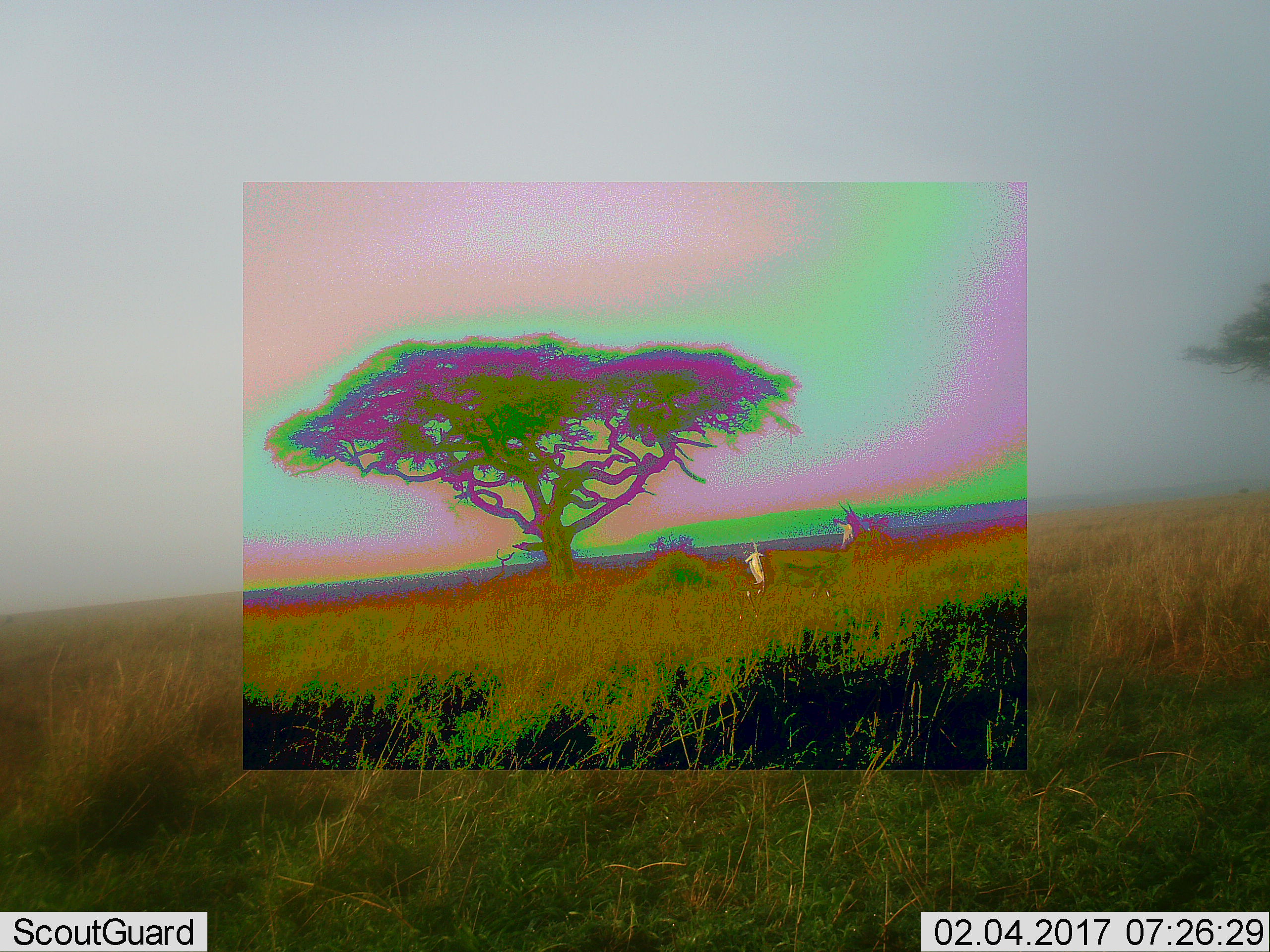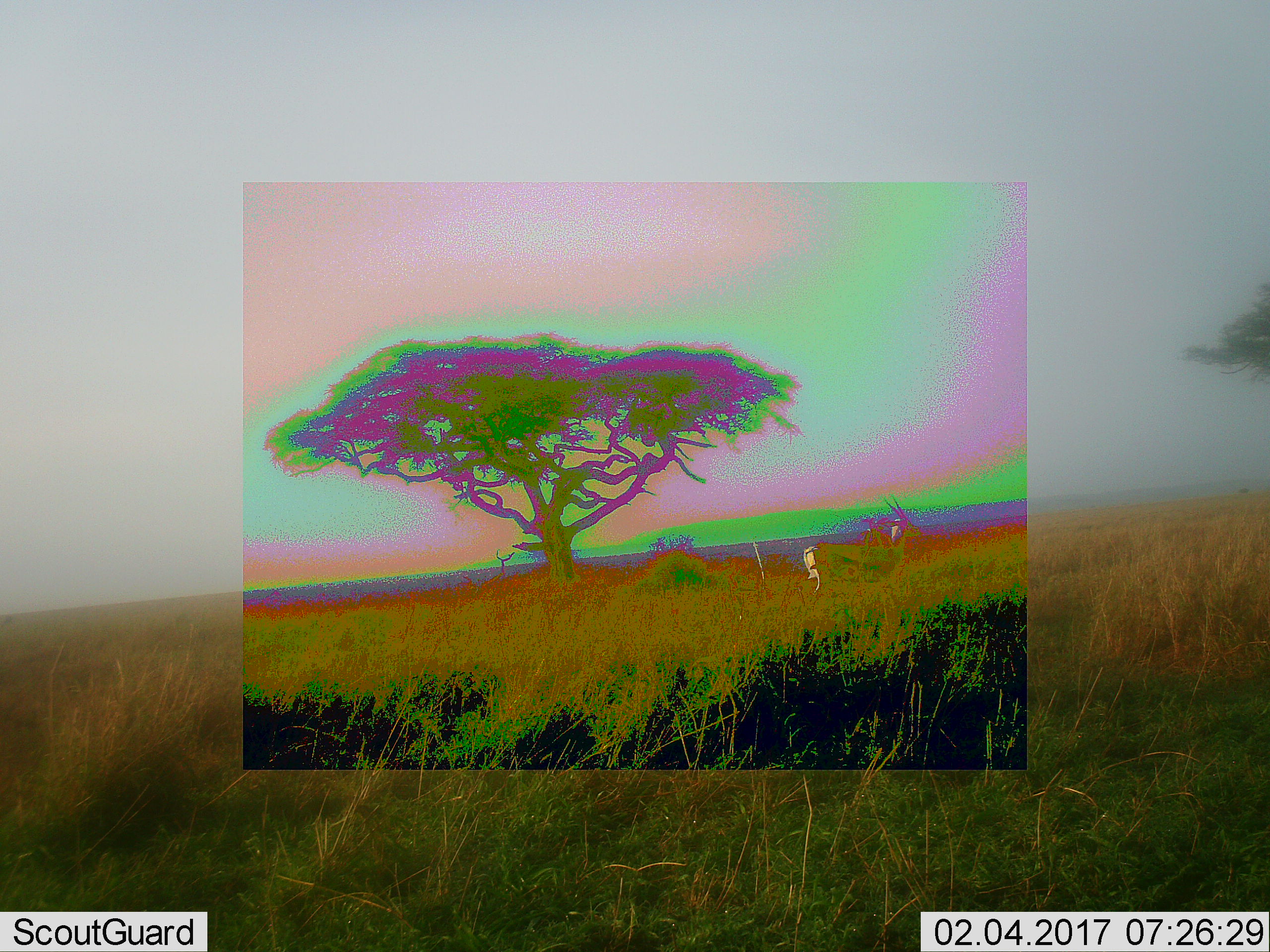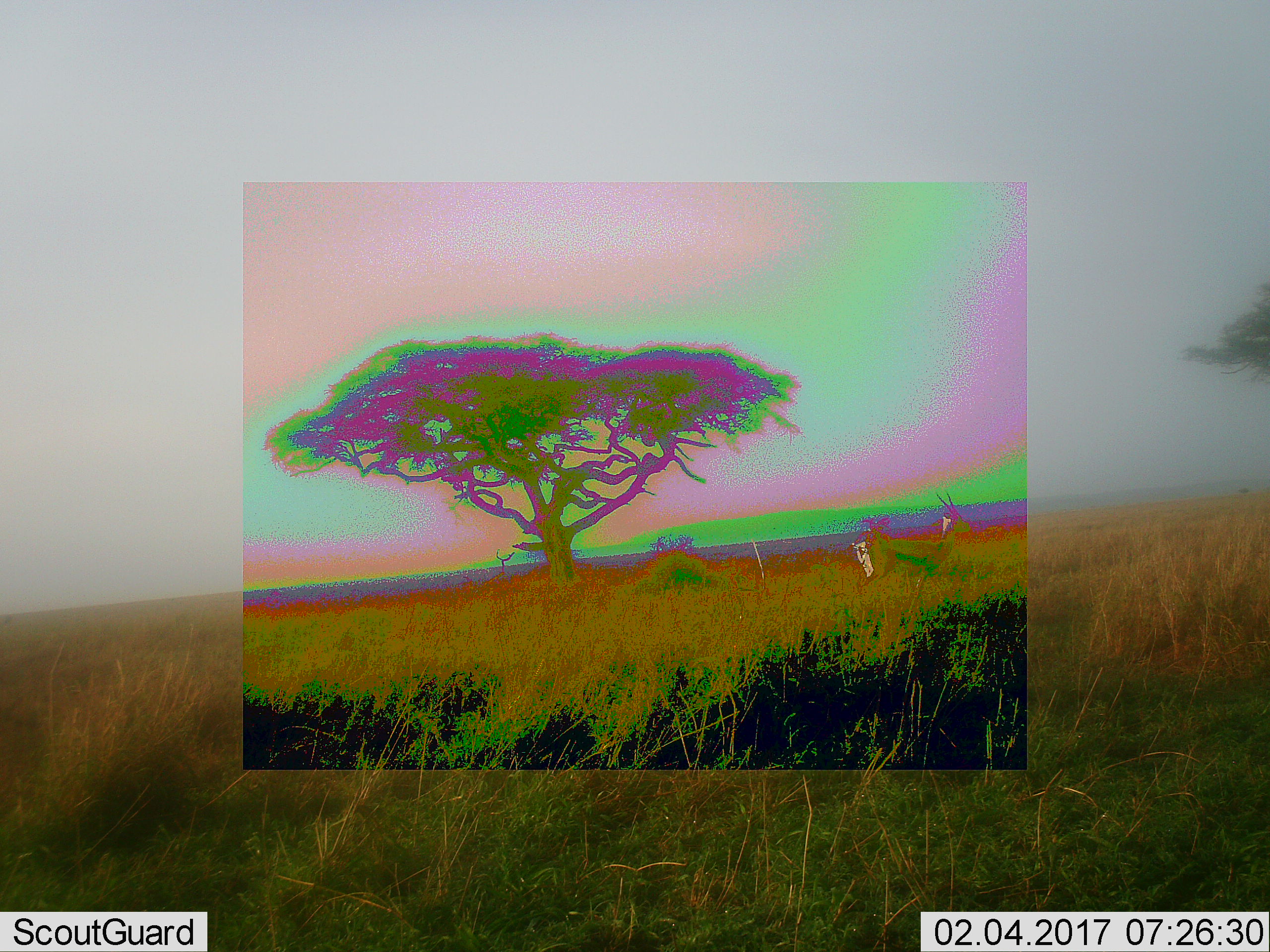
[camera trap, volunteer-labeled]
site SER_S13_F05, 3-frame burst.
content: unidentified animal